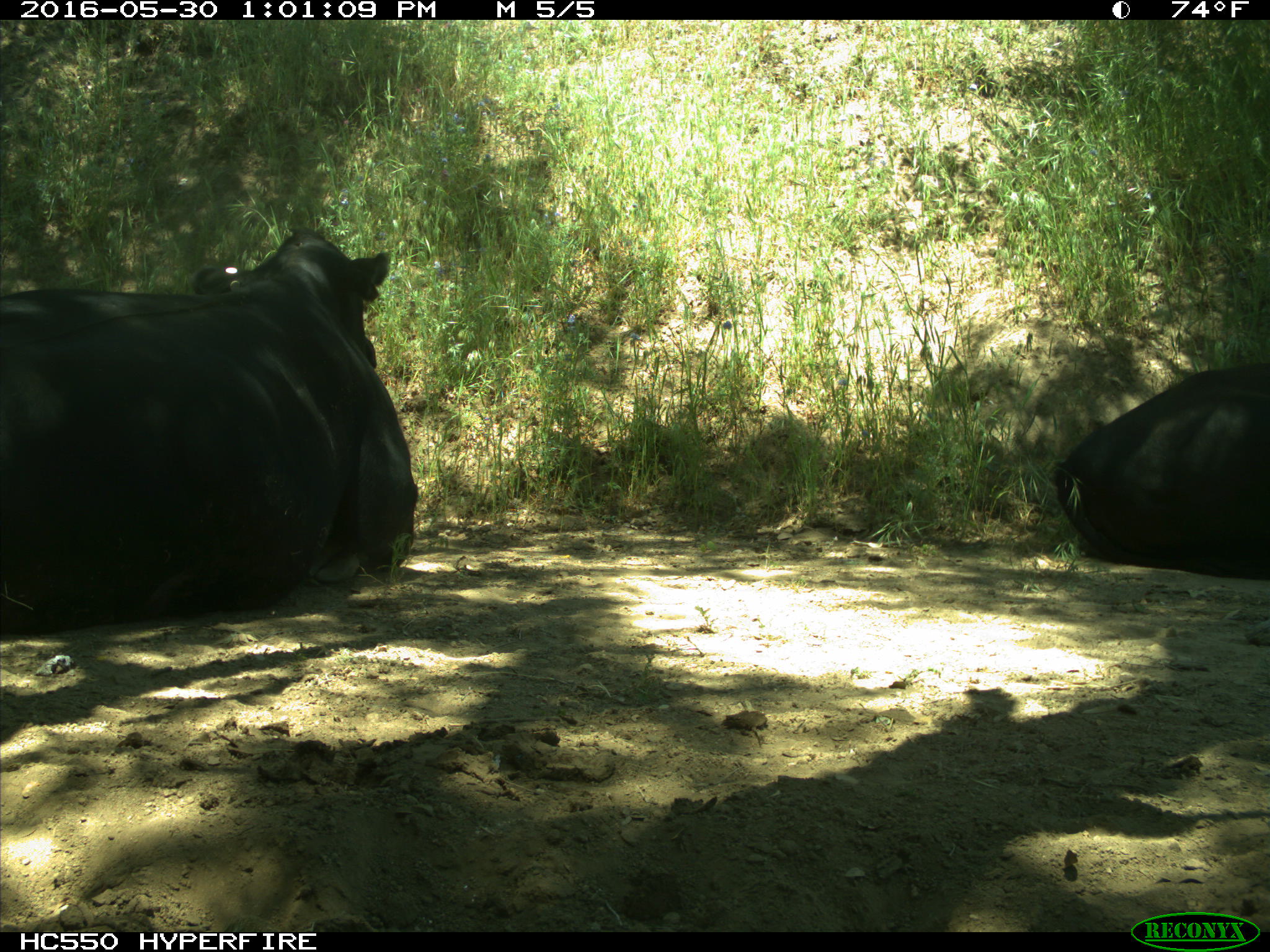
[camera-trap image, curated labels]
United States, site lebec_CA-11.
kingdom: Animalia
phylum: Chordata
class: Mammalia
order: Artiodactyla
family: Bovidae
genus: Bos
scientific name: Bos taurus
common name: domestic cow